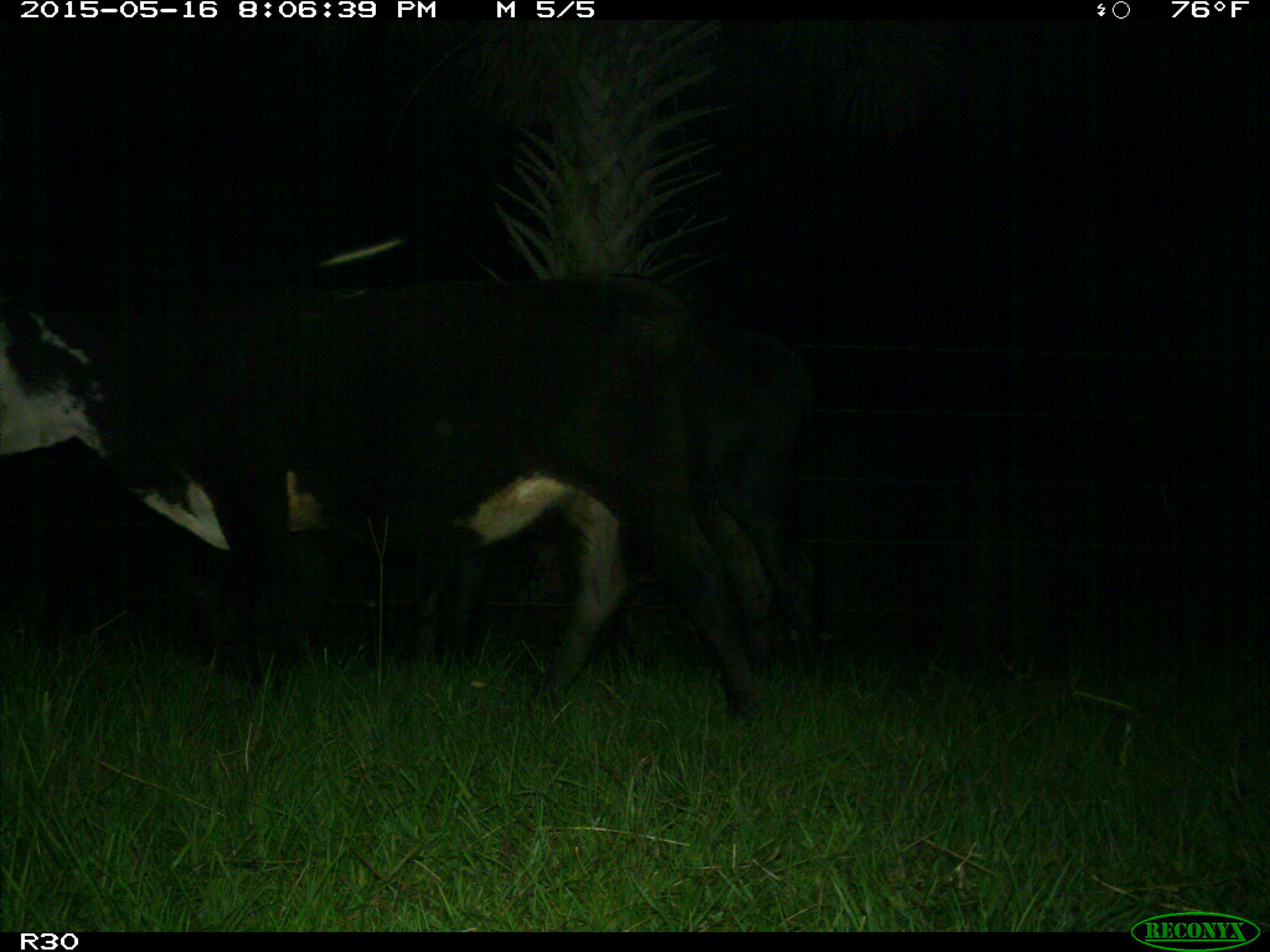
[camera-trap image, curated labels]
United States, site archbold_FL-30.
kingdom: Animalia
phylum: Chordata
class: Mammalia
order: Artiodactyla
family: Bovidae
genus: Bos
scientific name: Bos taurus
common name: domestic cow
Bos taurus (domestic cow).